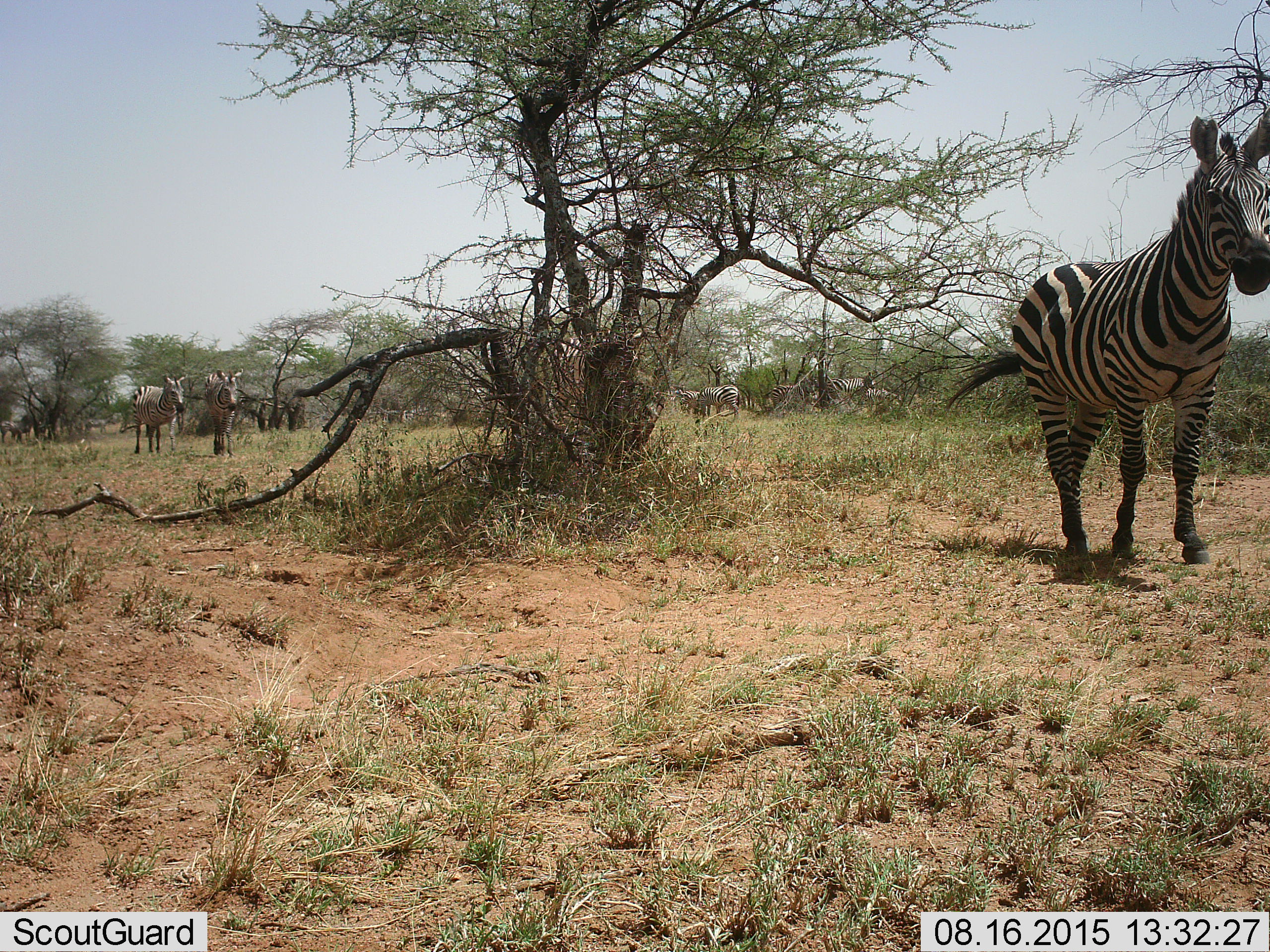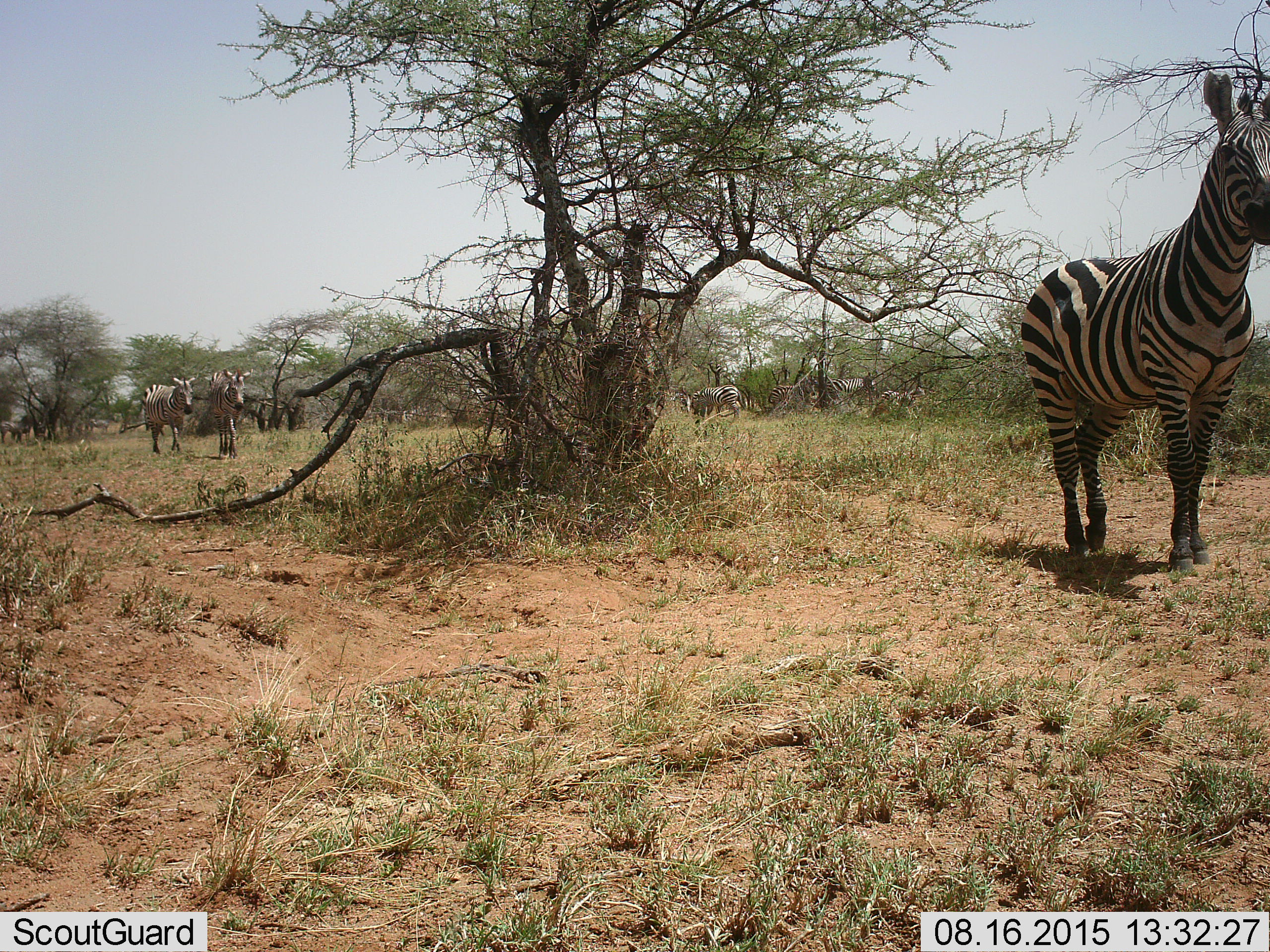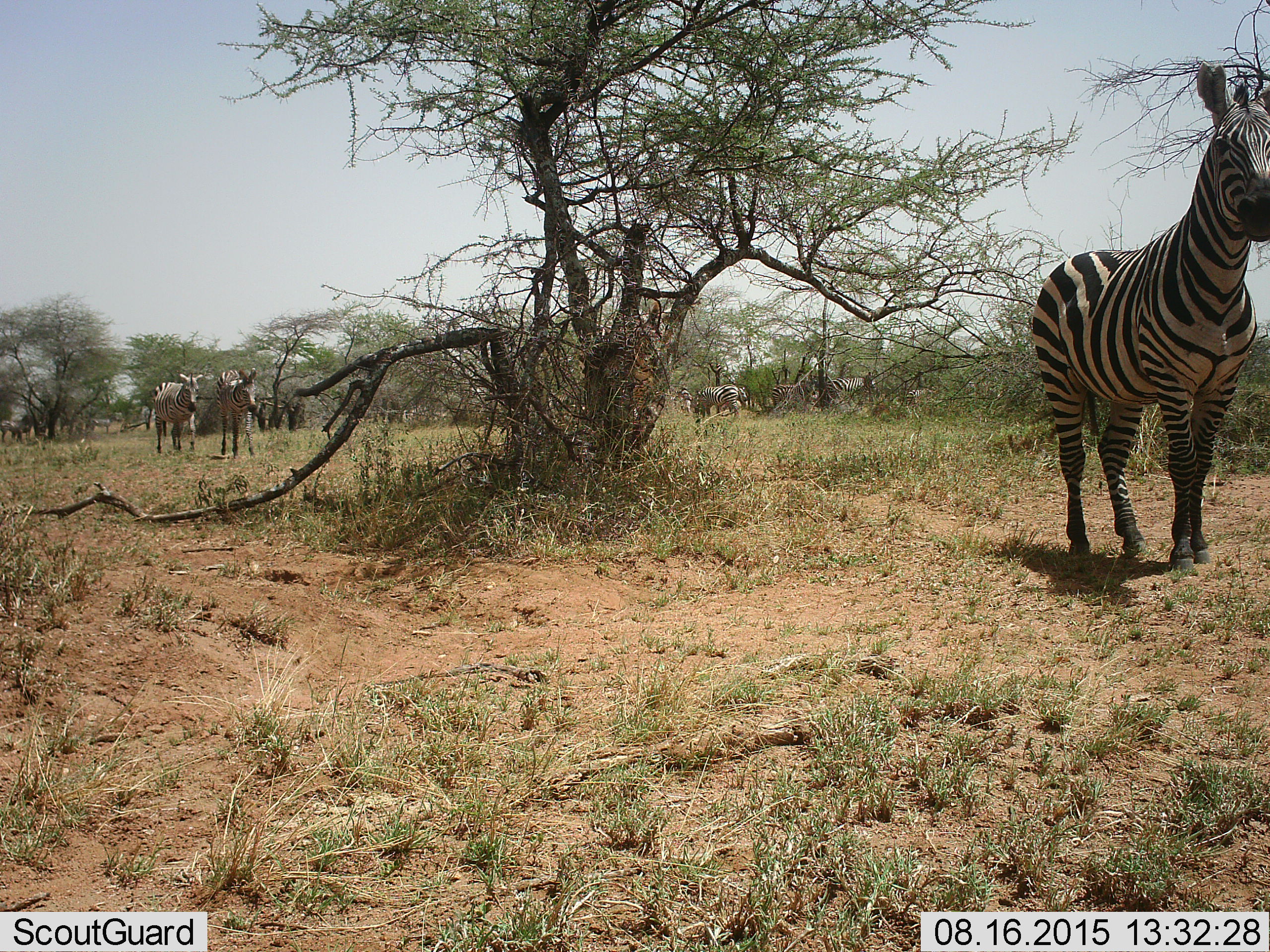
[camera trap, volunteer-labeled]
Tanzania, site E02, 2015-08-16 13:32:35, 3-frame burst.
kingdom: Animalia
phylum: Chordata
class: Mammalia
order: Perissodactyla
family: Equidae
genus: Equus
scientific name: Equus quagga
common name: plains zebra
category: zebra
Zebra (plains zebra) (Equus quagga), count 9. Behavior (volunteer vote fractions): standing 76%, resting 18%, moving 94%, interacting 12%. Young present (vote fraction): 12%. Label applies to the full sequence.